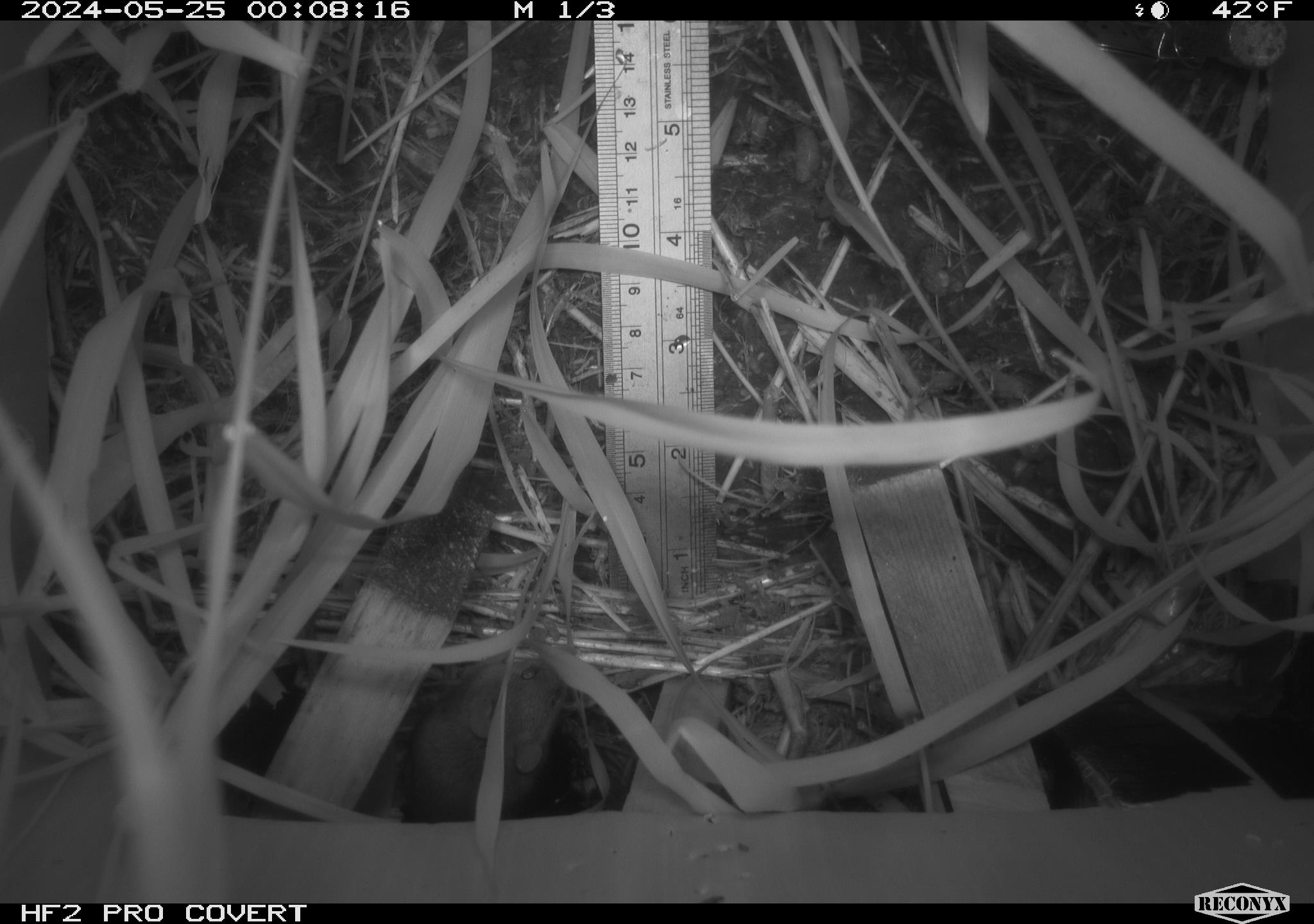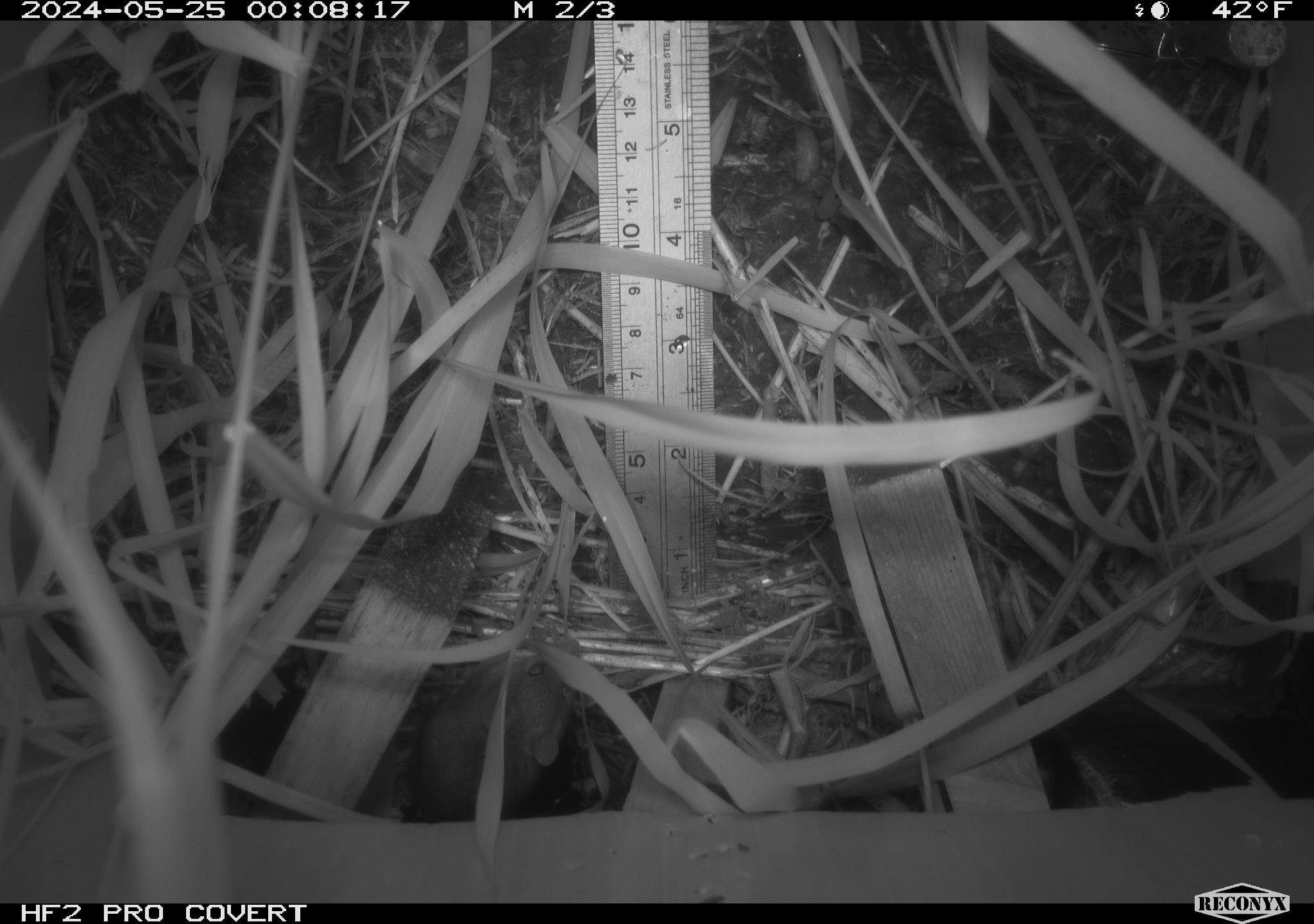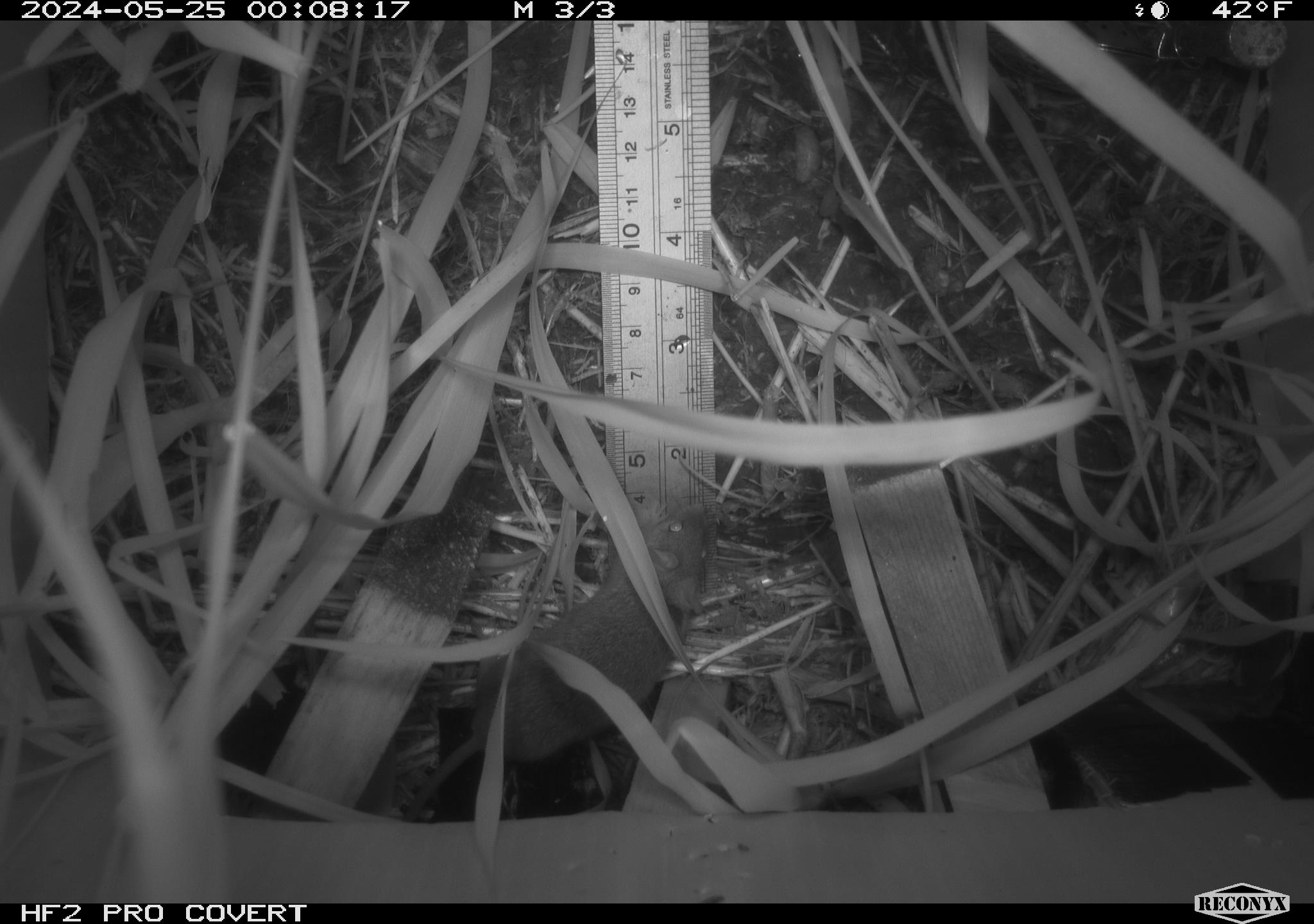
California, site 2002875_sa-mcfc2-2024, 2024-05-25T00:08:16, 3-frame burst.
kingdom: Animalia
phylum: Chordata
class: Mammalia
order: Rodentia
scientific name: Rodentia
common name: rodent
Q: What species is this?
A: Rodent (Rodentia).